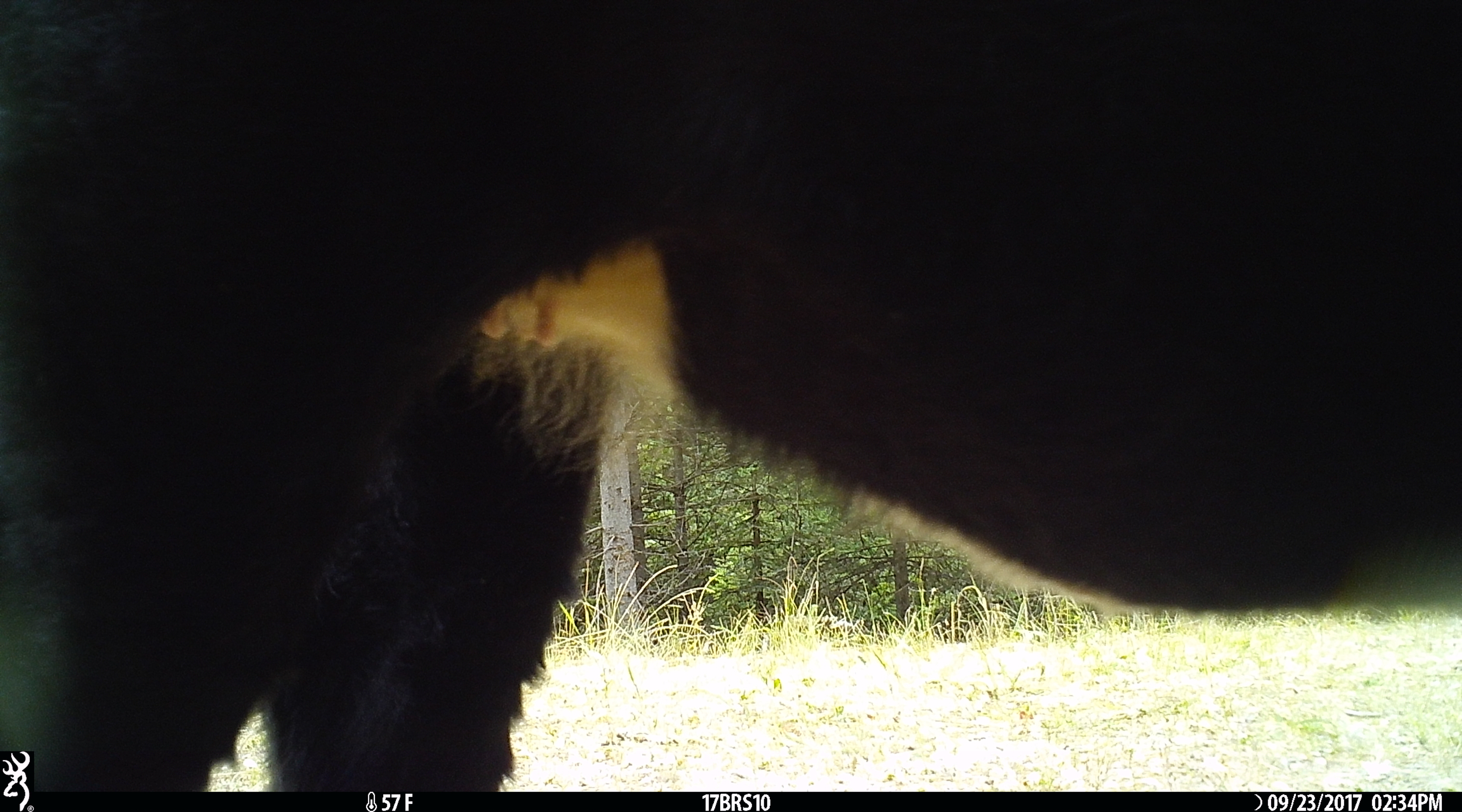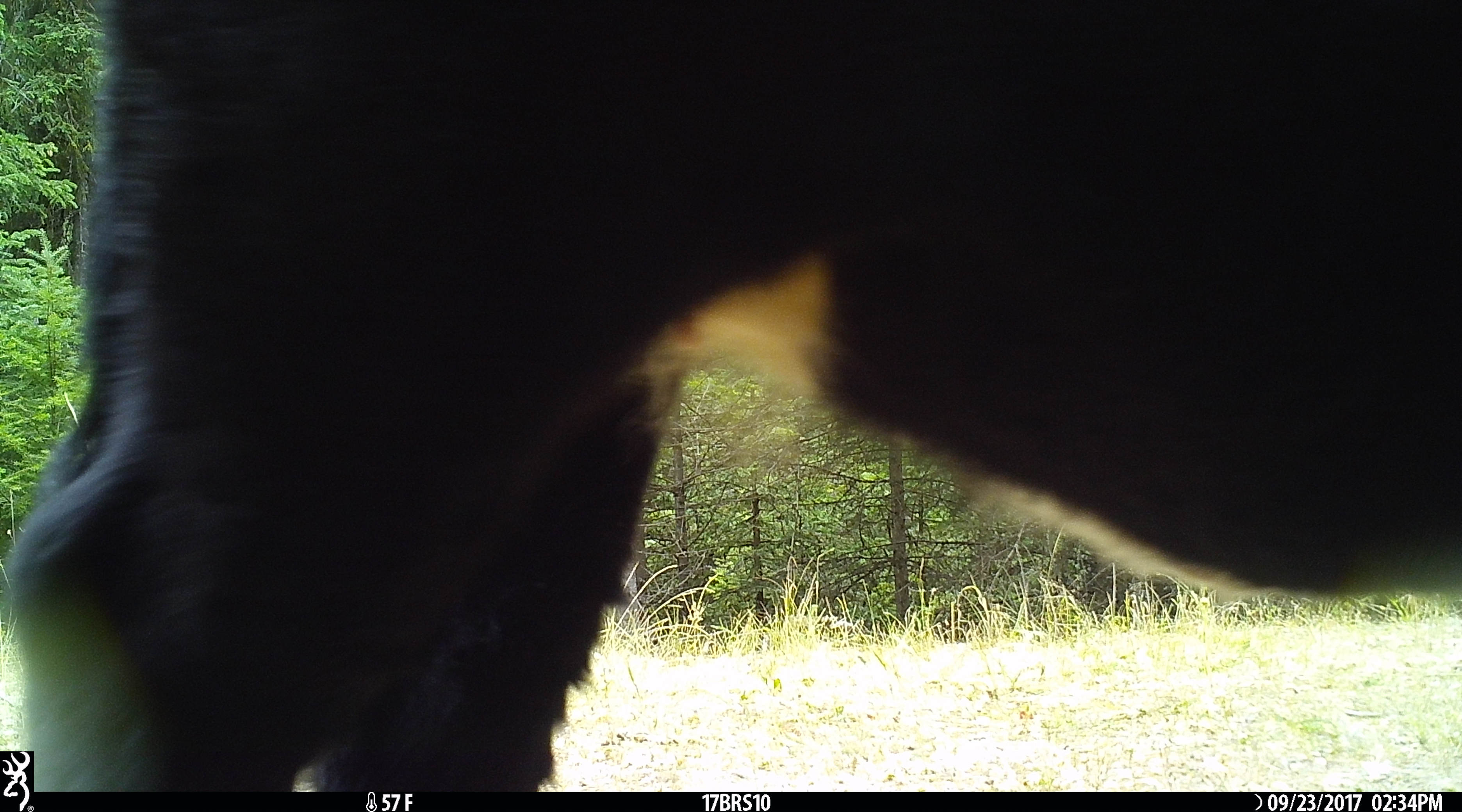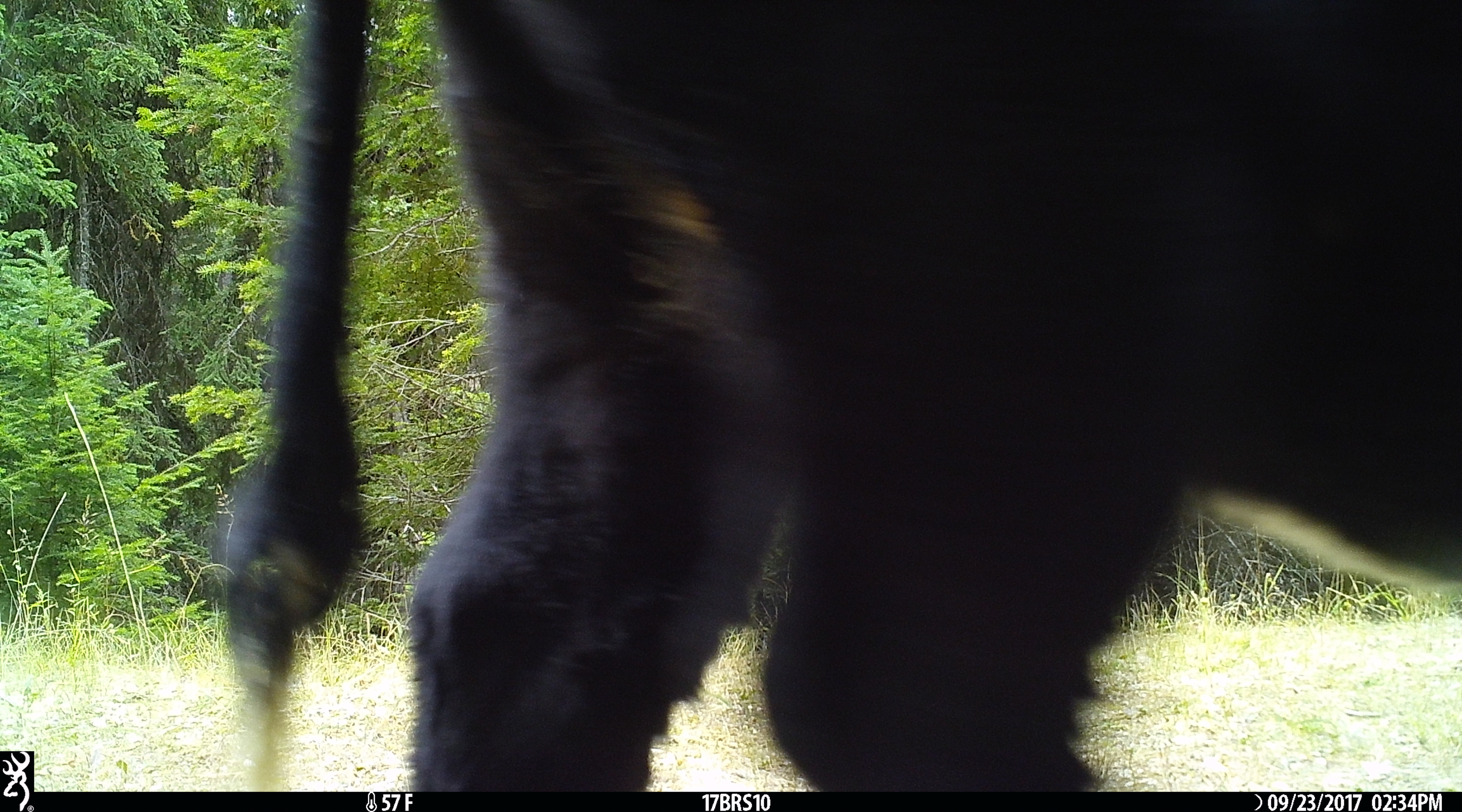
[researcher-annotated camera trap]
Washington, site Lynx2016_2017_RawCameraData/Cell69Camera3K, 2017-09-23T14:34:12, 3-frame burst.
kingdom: Animalia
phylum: Chordata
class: Mammalia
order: Artiodactyla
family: Bovidae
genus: Bos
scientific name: Bos taurus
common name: domestic cattle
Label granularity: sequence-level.